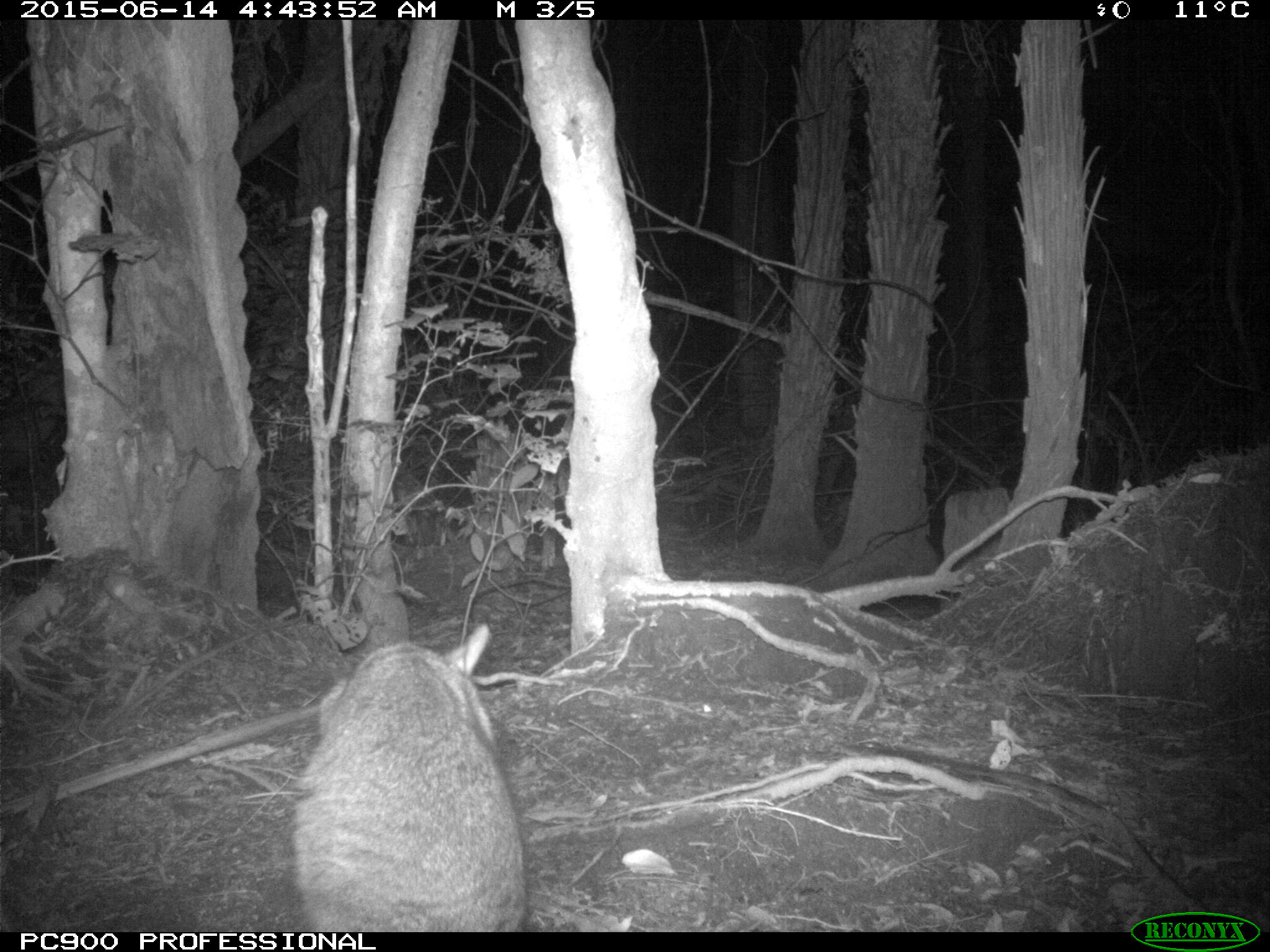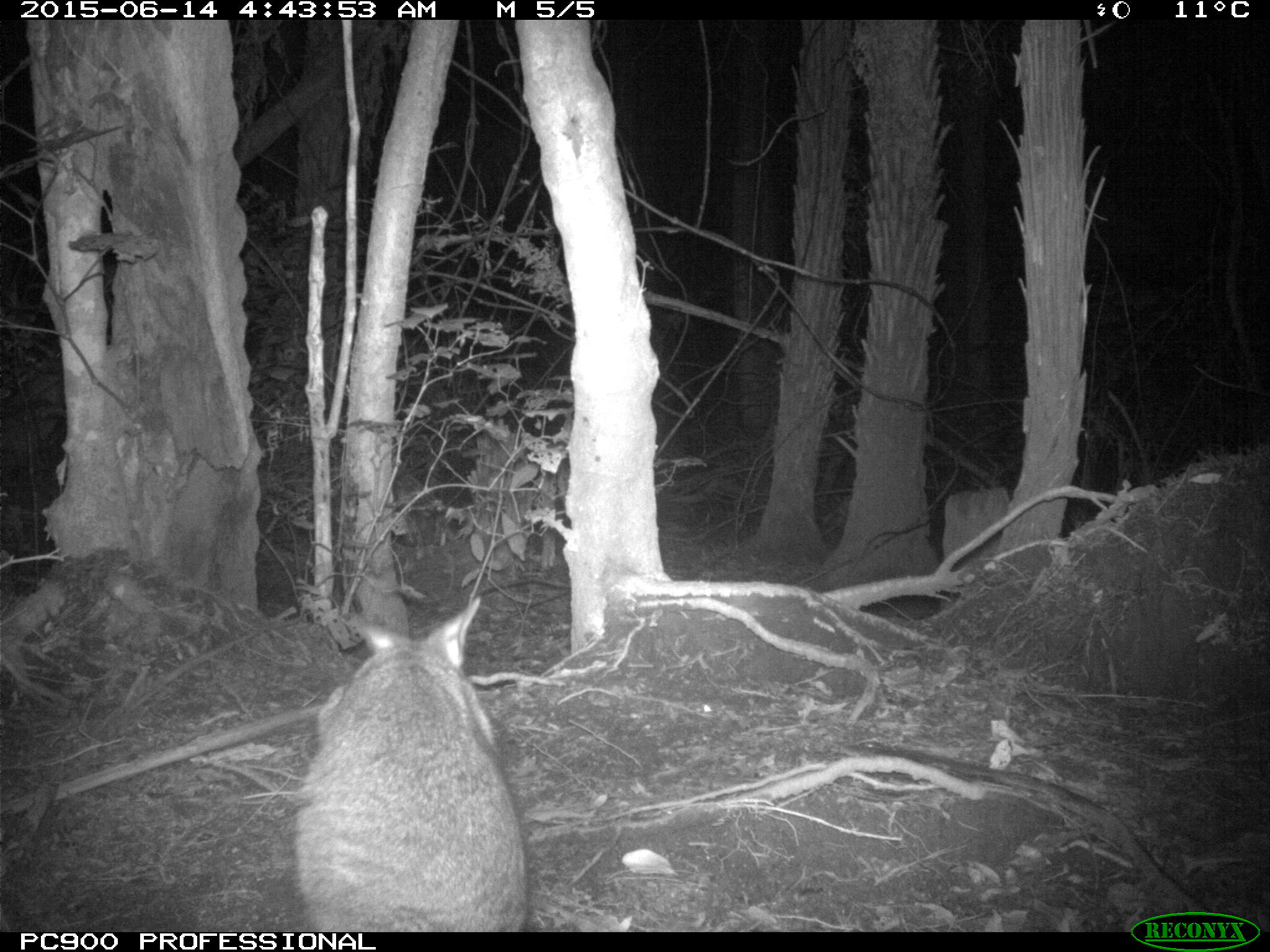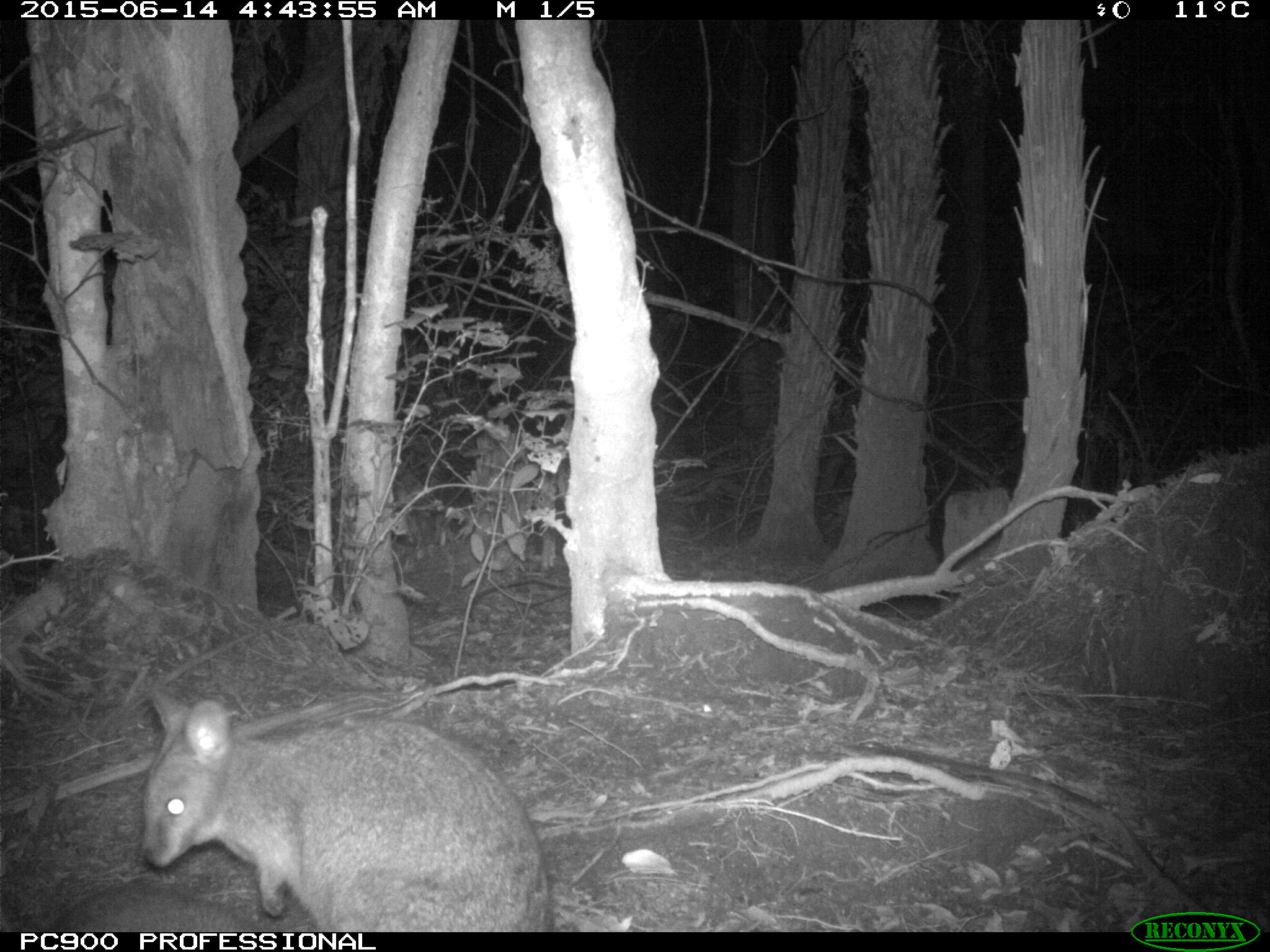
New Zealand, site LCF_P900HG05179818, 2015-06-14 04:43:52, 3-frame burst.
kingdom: Animalia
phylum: Chordata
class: Mammalia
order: Diprotodontia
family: Macropodidae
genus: Notamacropus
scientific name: Notamacropus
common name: wallaby